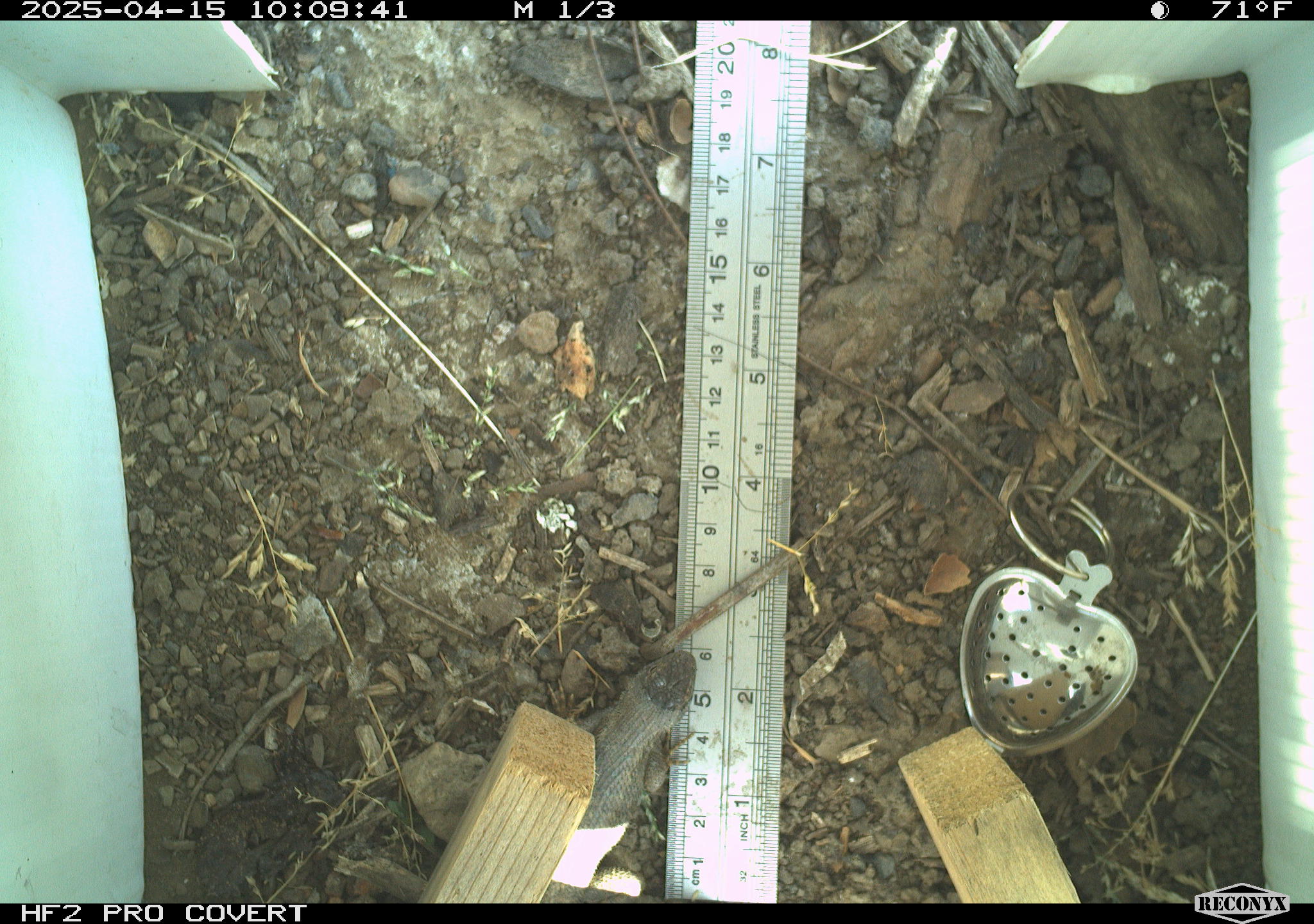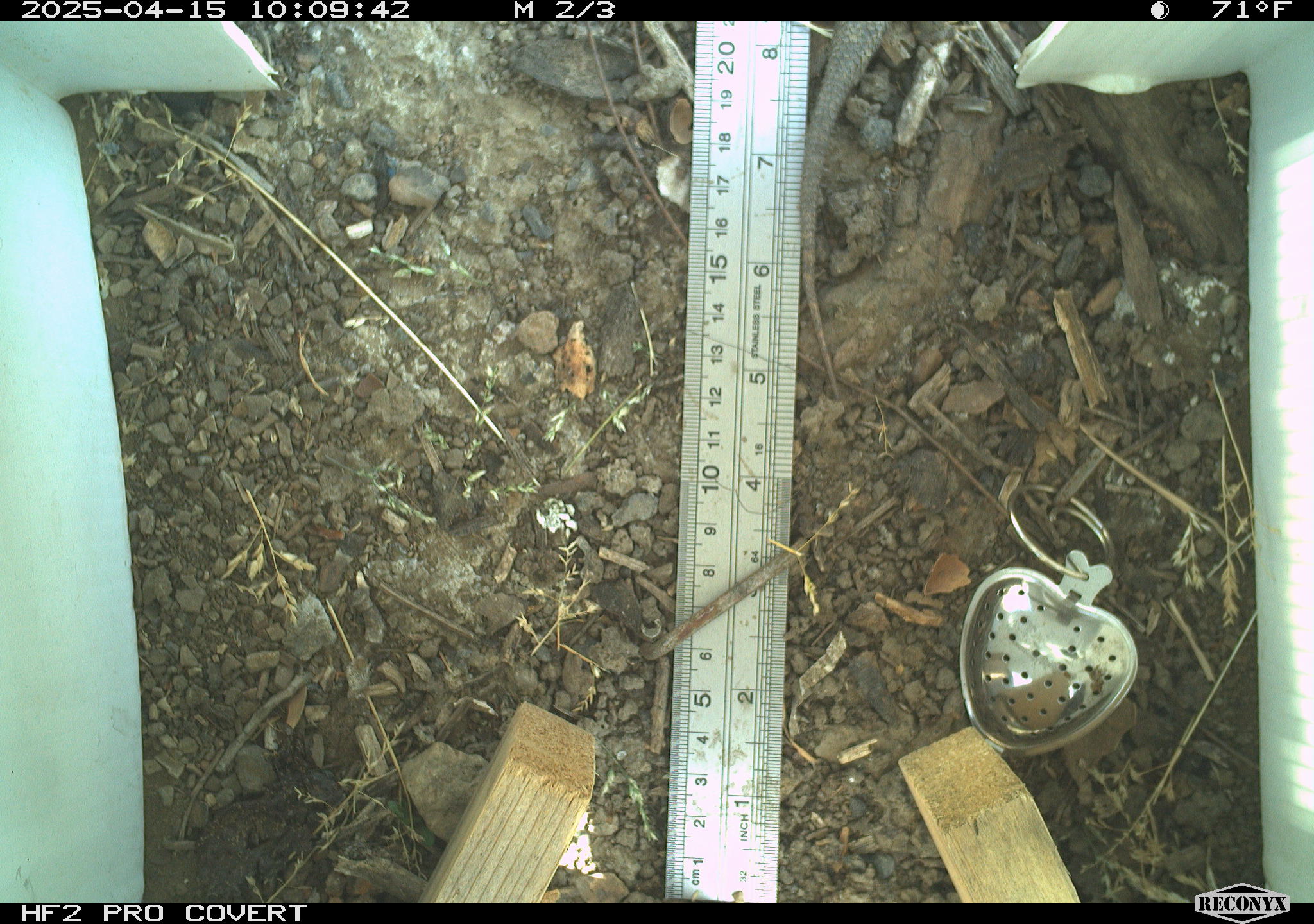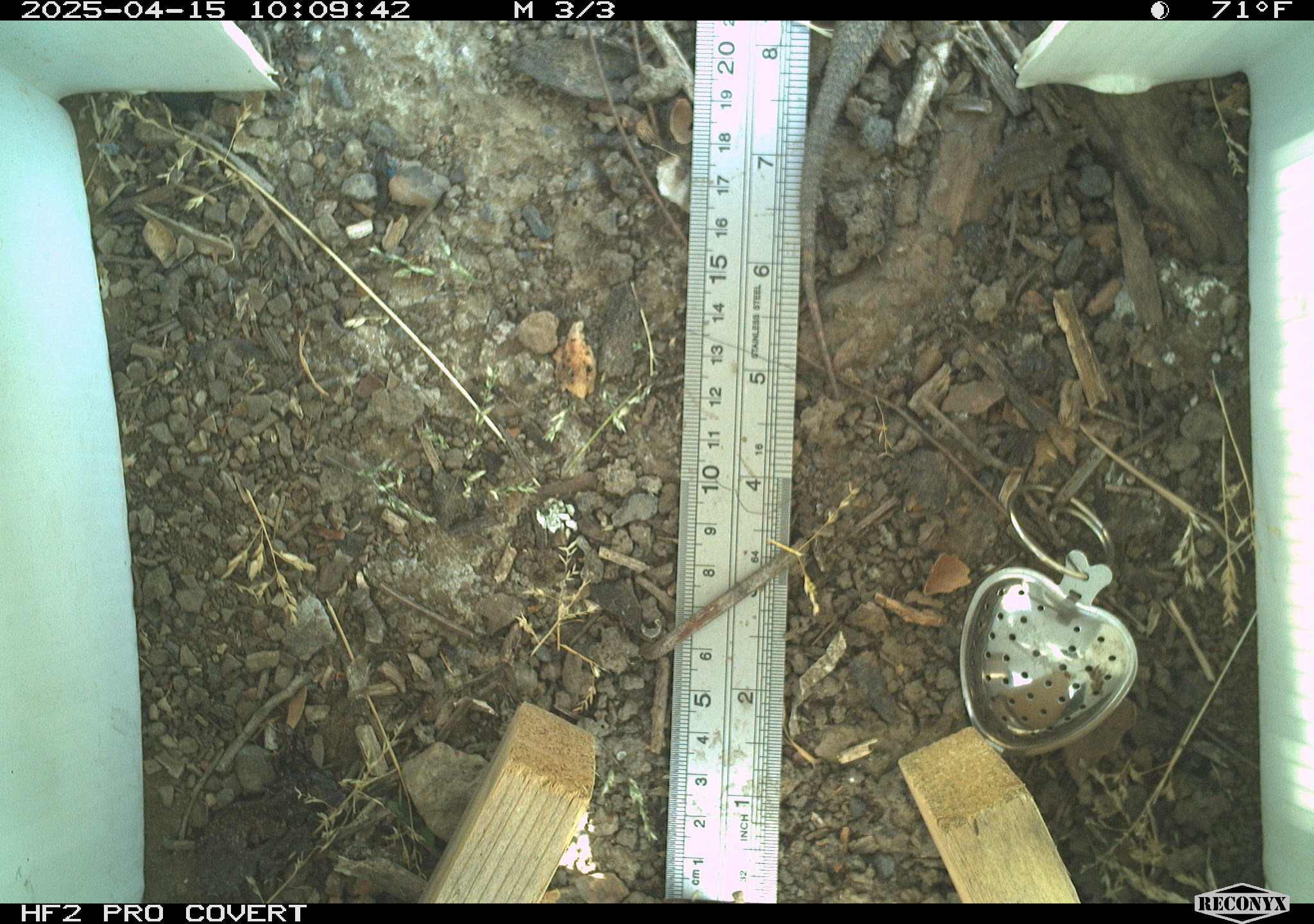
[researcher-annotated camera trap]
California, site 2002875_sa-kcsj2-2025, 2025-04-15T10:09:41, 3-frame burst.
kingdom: Animalia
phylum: Chordata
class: Reptilia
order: Squamata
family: Phrynosomatidae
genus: Sceloporus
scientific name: Sceloporus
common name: spiny lizards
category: sceloporus species